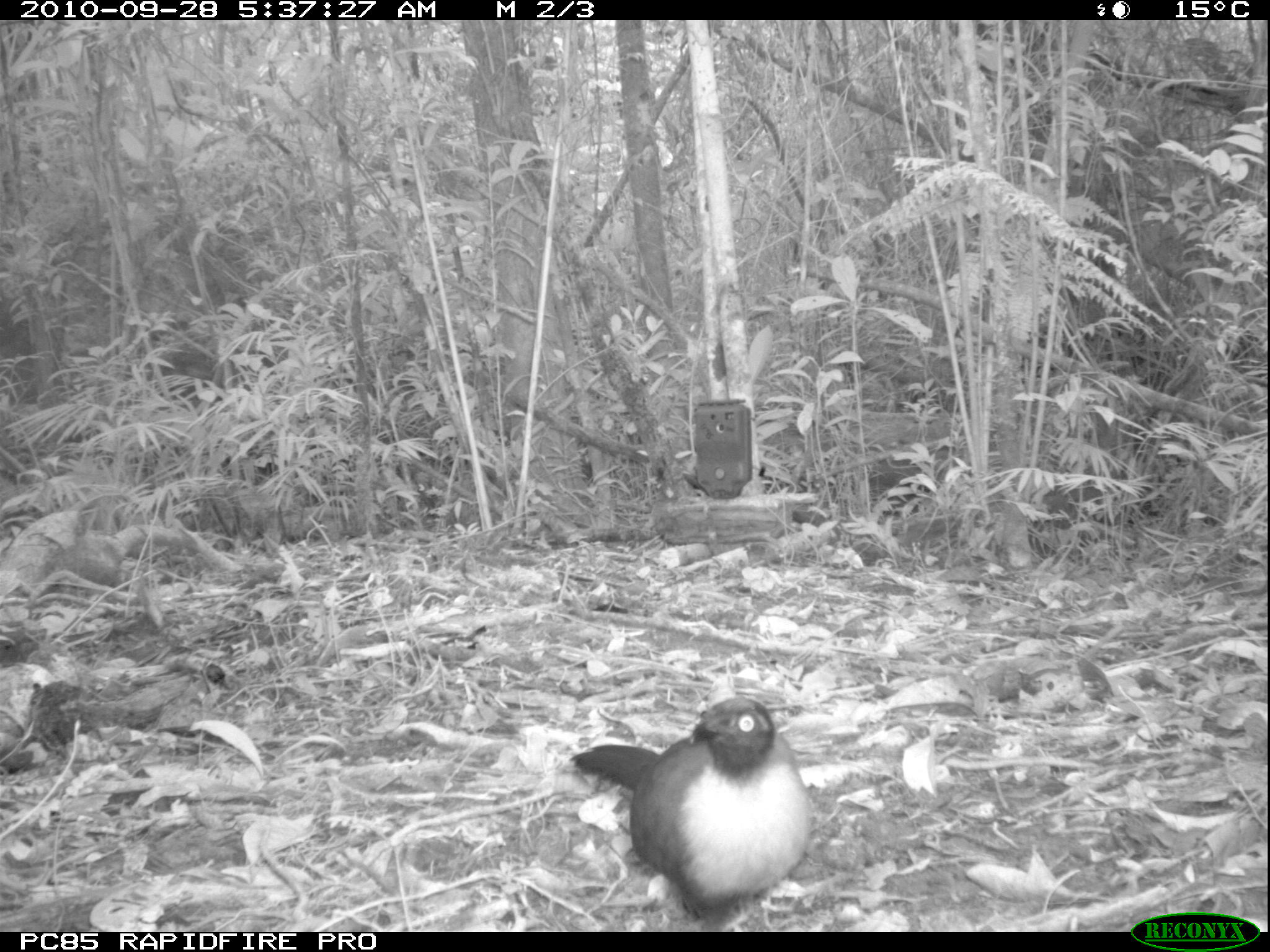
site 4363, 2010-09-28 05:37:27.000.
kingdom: Animalia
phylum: Chordata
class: Aves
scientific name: Aves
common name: bird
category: unknown bird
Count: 1.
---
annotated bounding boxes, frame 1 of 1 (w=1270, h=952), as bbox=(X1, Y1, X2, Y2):
unknown bird: bbox=(566, 694, 815, 931)